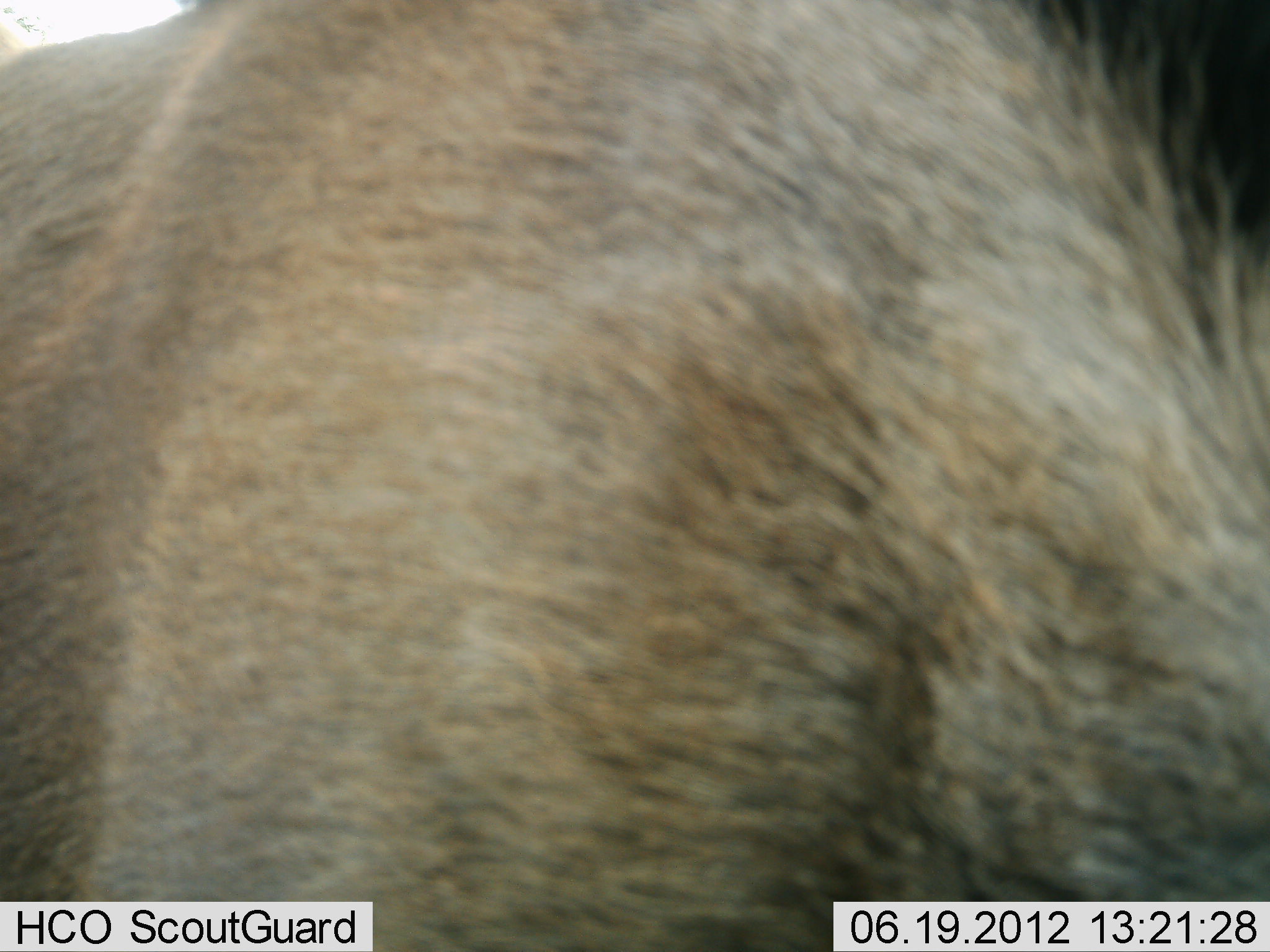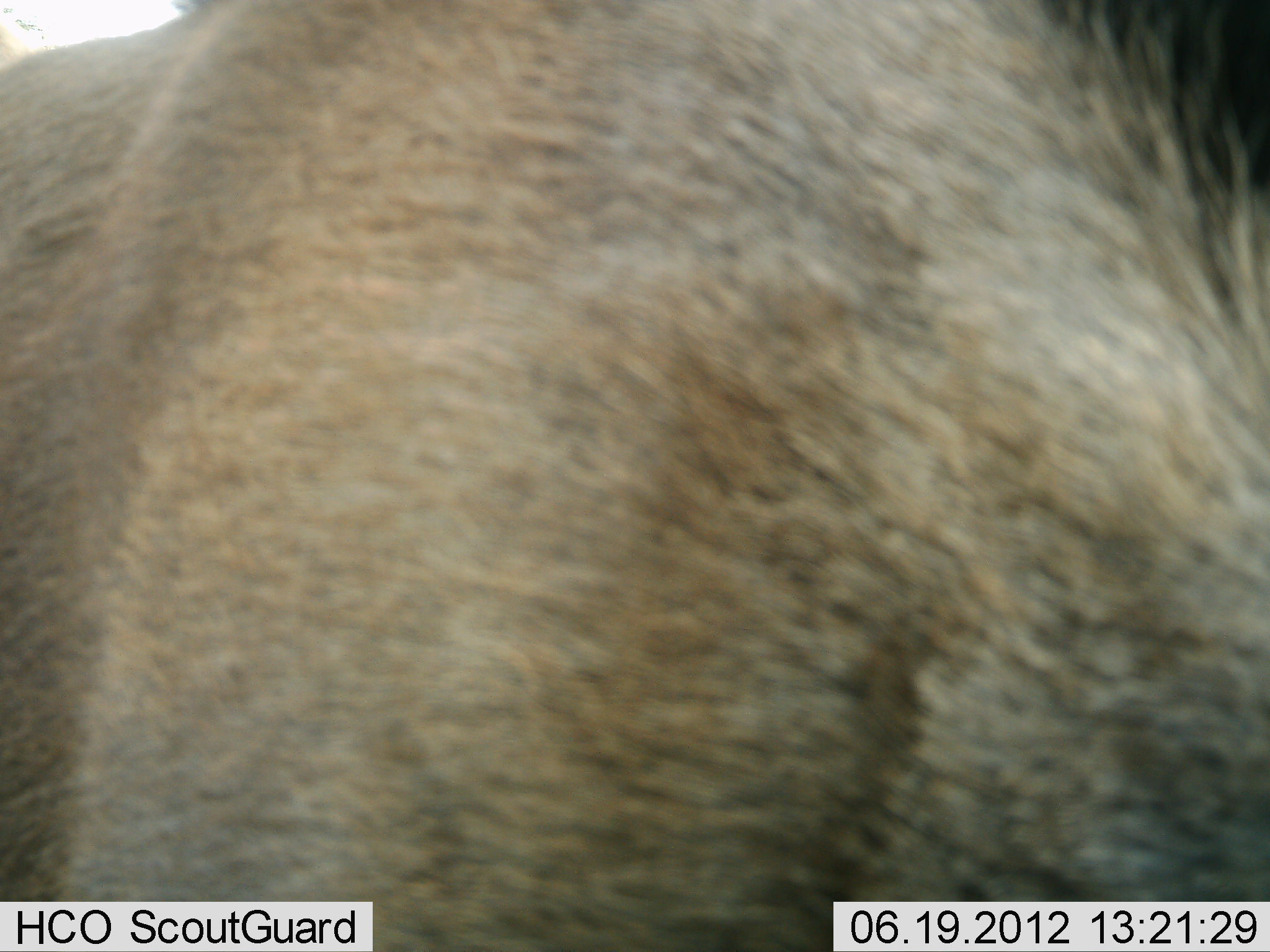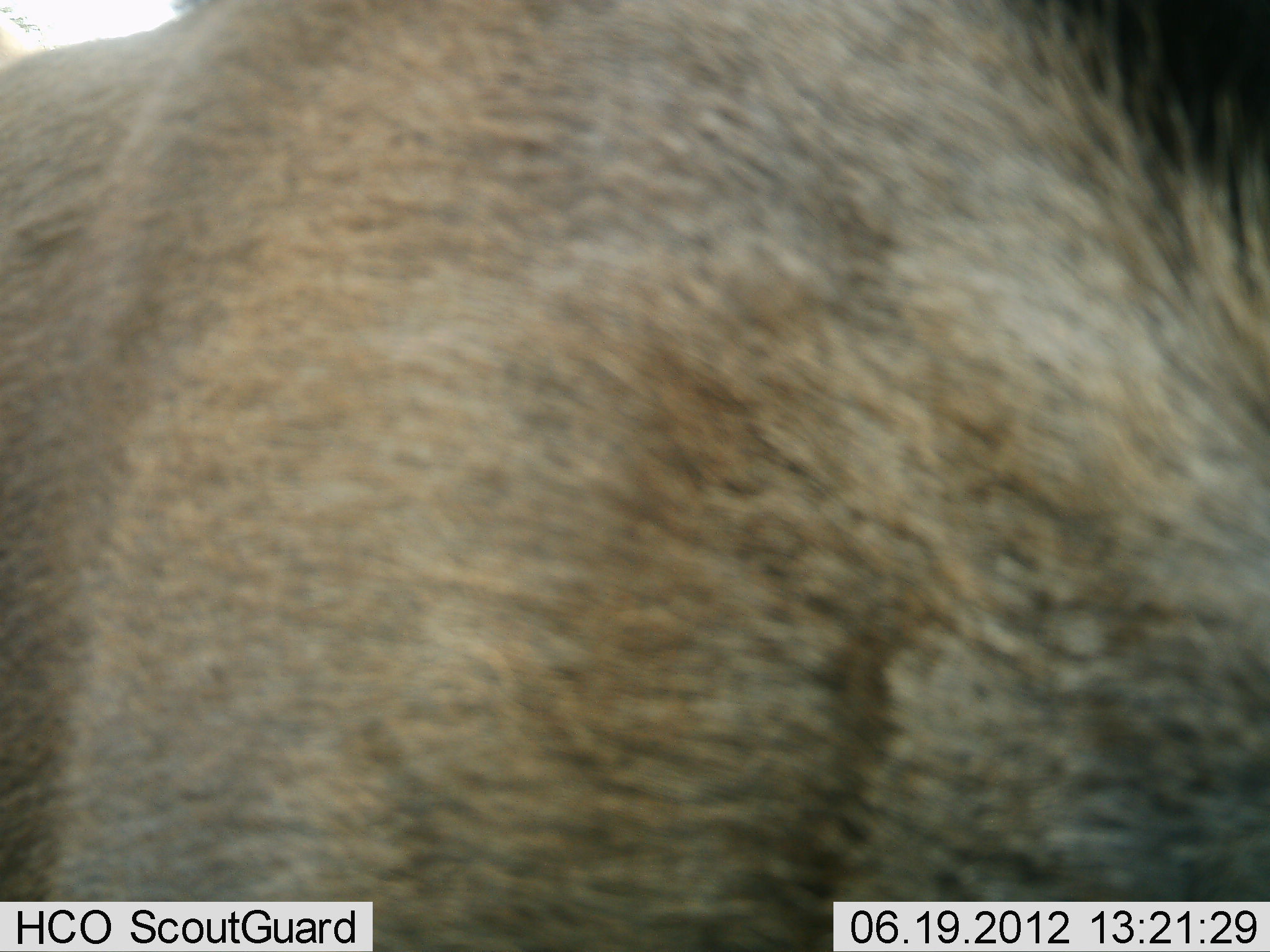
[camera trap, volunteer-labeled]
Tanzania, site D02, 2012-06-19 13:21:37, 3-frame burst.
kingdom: Animalia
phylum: Chordata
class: Mammalia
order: Artiodactyla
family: Bovidae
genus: Connochaetes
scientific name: Connochaetes taurinus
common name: blue wildebeest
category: wildebeest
Wildebeest (blue wildebeest) (Connochaetes taurinus), count 1. Behavior (volunteer vote fractions): standing 60%, resting 10%, moving 20%, interacting 0%. Young present (vote fraction): 0%. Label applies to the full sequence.